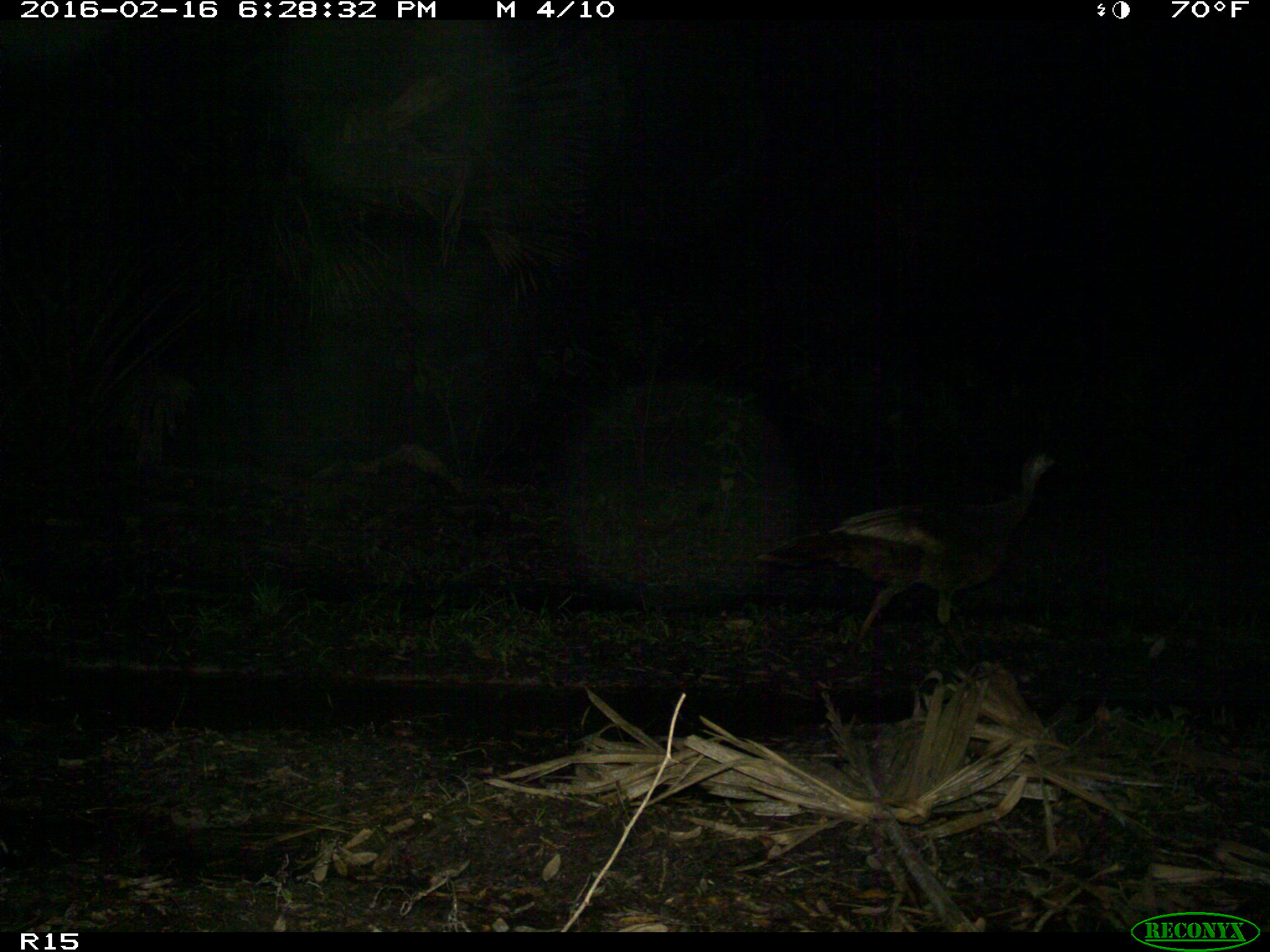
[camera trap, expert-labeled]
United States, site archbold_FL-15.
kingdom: Animalia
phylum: Chordata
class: Aves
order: Galliformes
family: Phasianidae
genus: Meleagris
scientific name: Meleagris gallopavo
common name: wild turkey